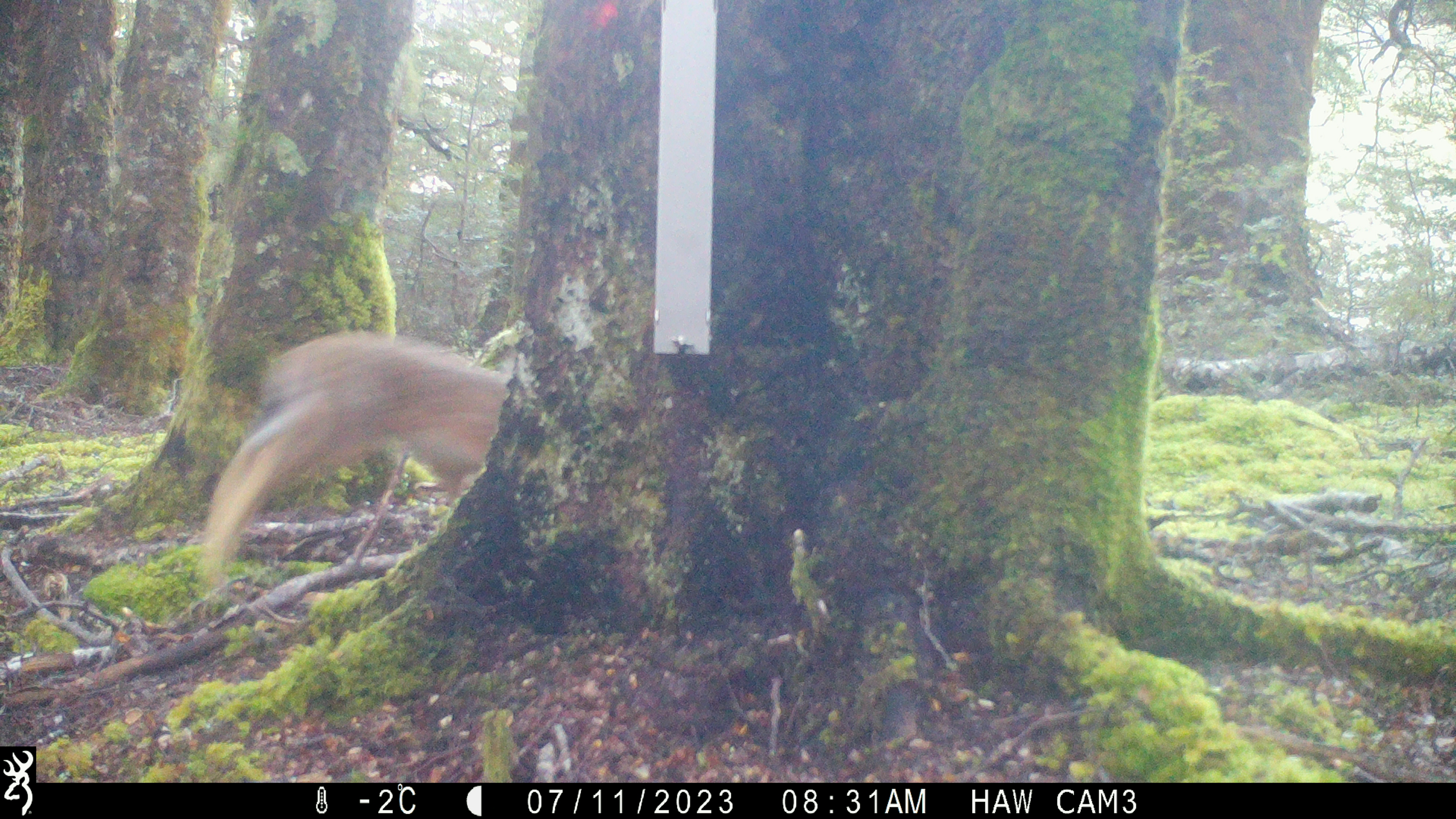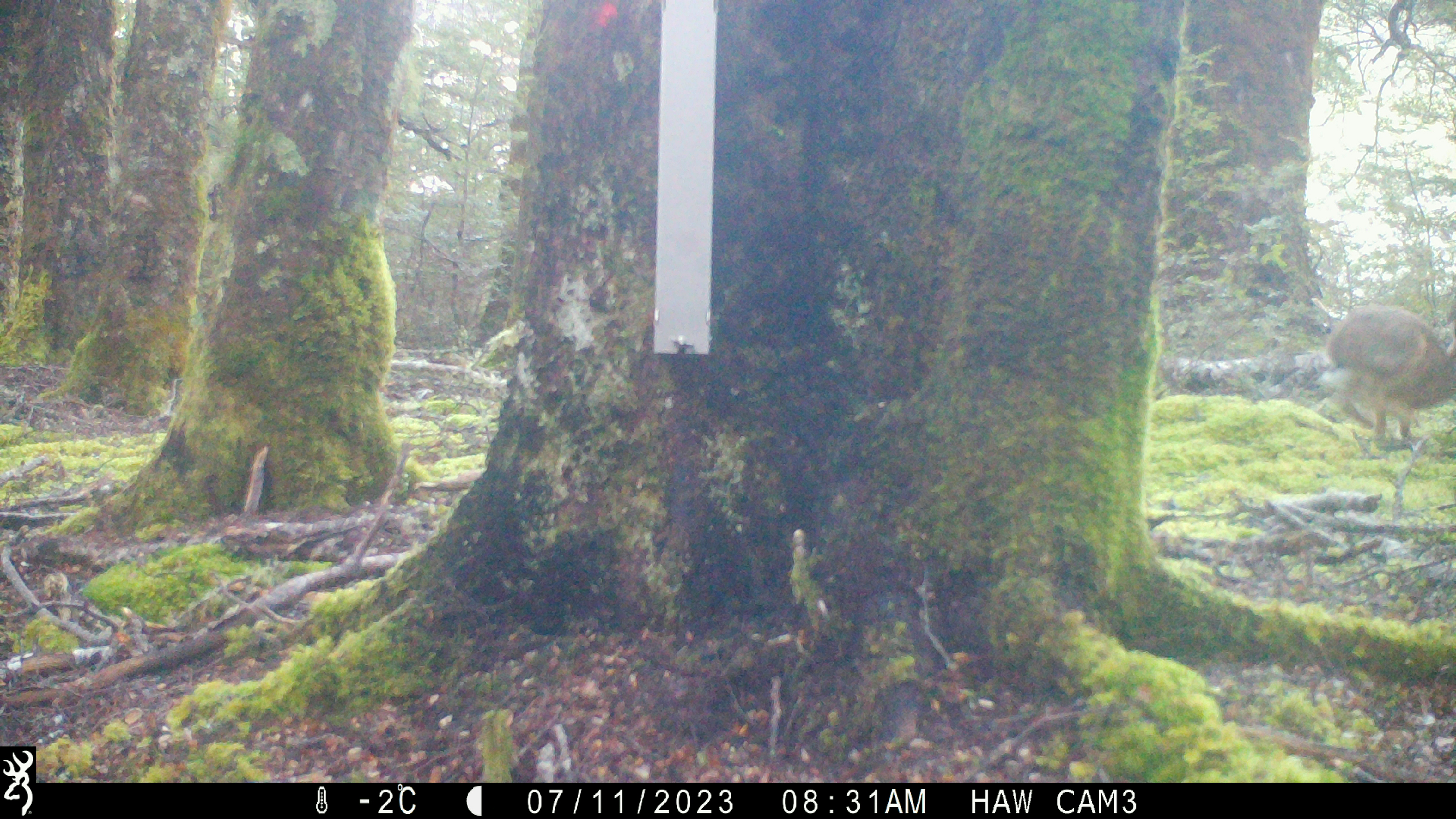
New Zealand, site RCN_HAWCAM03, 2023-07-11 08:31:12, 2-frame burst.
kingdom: Animalia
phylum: Chordata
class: Mammalia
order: Lagomorpha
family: Leporidae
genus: Lepus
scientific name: Lepus europaeus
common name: brown hare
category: hare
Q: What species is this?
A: Hare (brown hare) (Lepus europaeus).